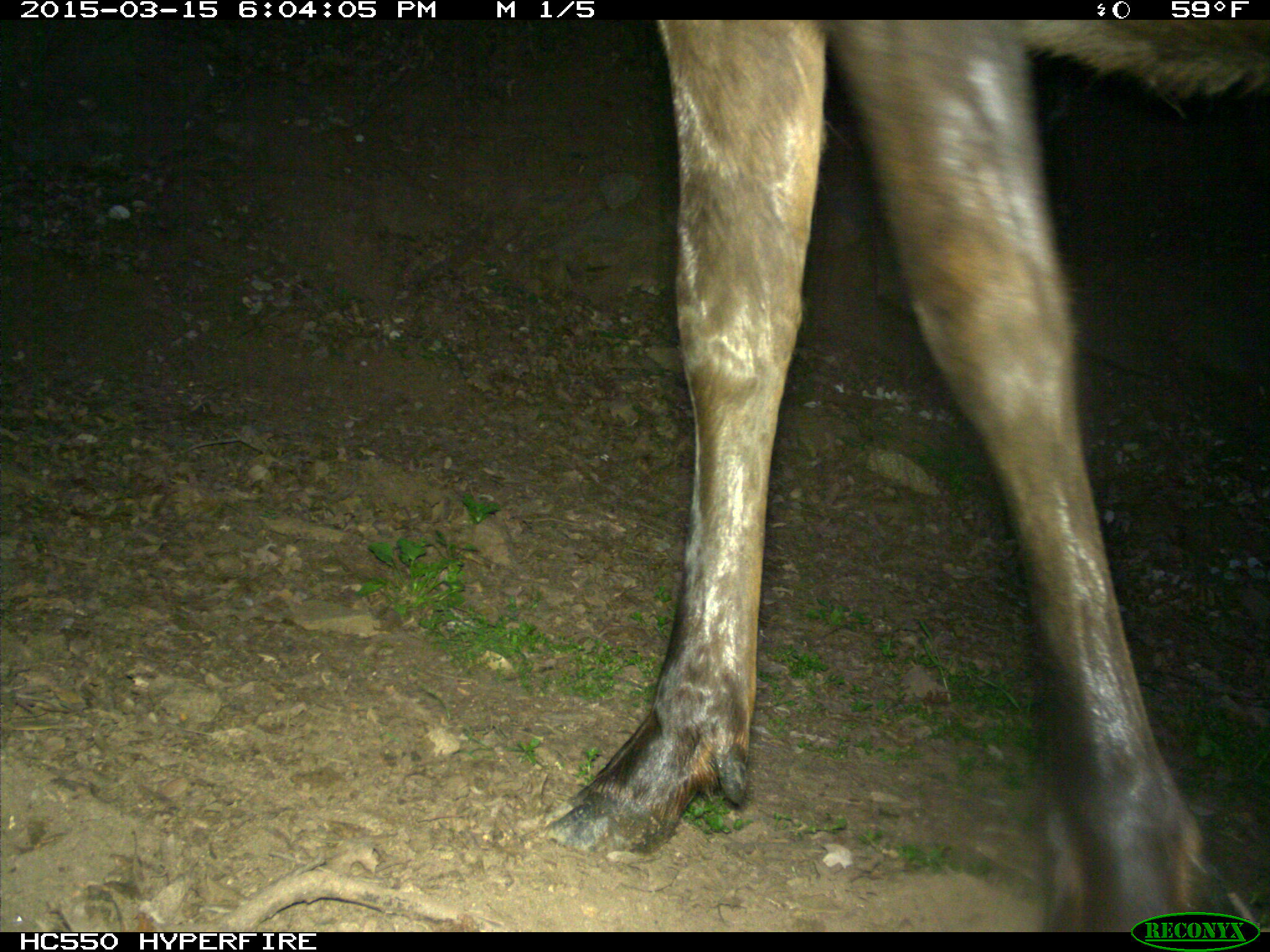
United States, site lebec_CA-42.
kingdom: Animalia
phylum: Chordata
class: Mammalia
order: Artiodactyla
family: Cervidae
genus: Cervus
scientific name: Cervus canadensis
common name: elk